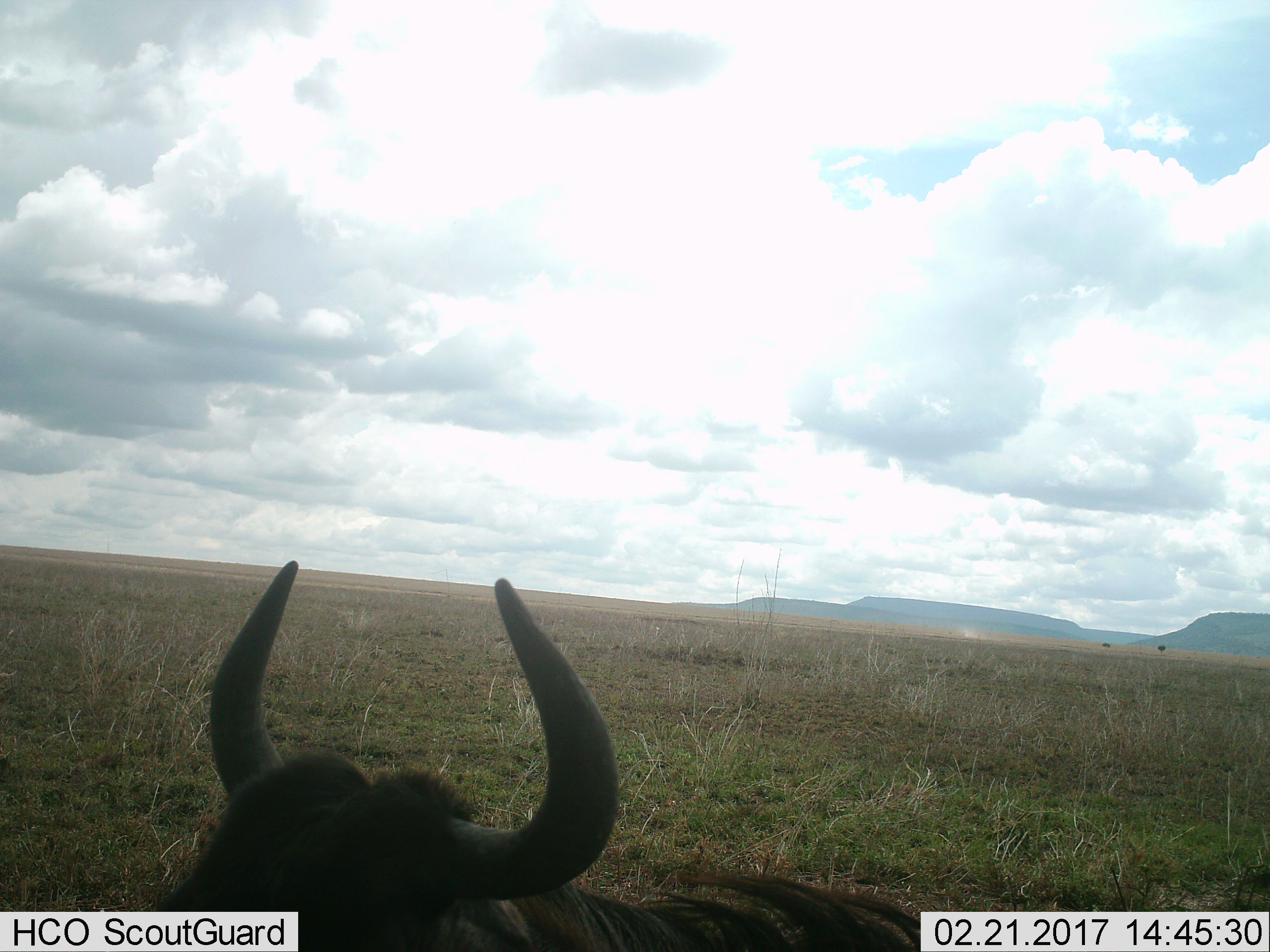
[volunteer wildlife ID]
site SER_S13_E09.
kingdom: Animalia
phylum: Chordata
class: Mammalia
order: Artiodactyla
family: Bovidae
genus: Connochaetes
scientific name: Connochaetes taurinus taurinus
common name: blue wildebeest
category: wildebeestblue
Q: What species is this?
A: Wildebeestblue (blue wildebeest) (Connochaetes taurinus taurinus).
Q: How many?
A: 1.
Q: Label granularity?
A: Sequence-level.